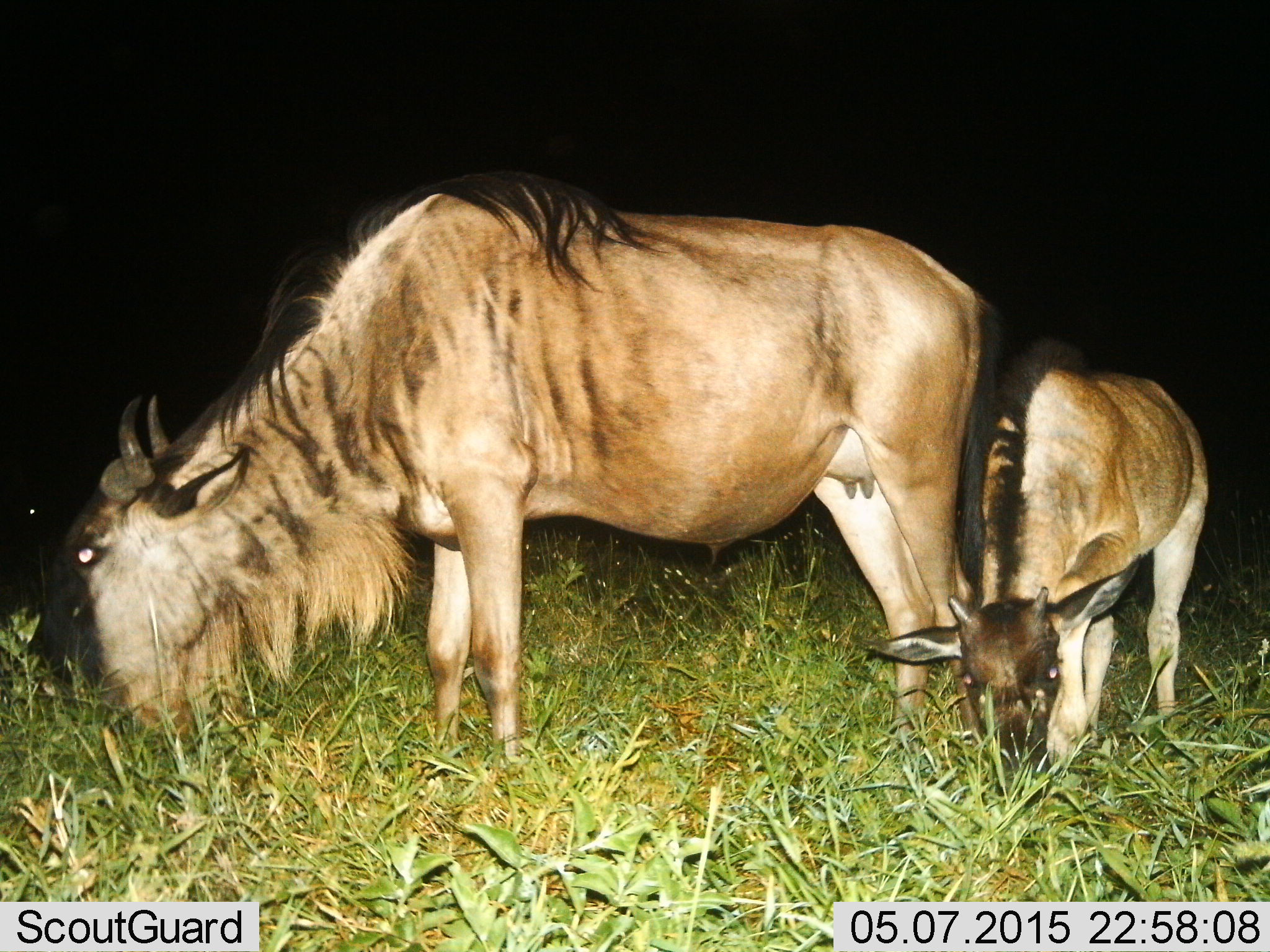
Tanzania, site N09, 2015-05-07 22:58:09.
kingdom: Animalia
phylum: Chordata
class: Mammalia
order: Artiodactyla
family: Bovidae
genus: Connochaetes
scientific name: Connochaetes taurinus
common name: blue wildebeest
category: wildebeest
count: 2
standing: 20%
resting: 0%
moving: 0%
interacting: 0%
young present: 80%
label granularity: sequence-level